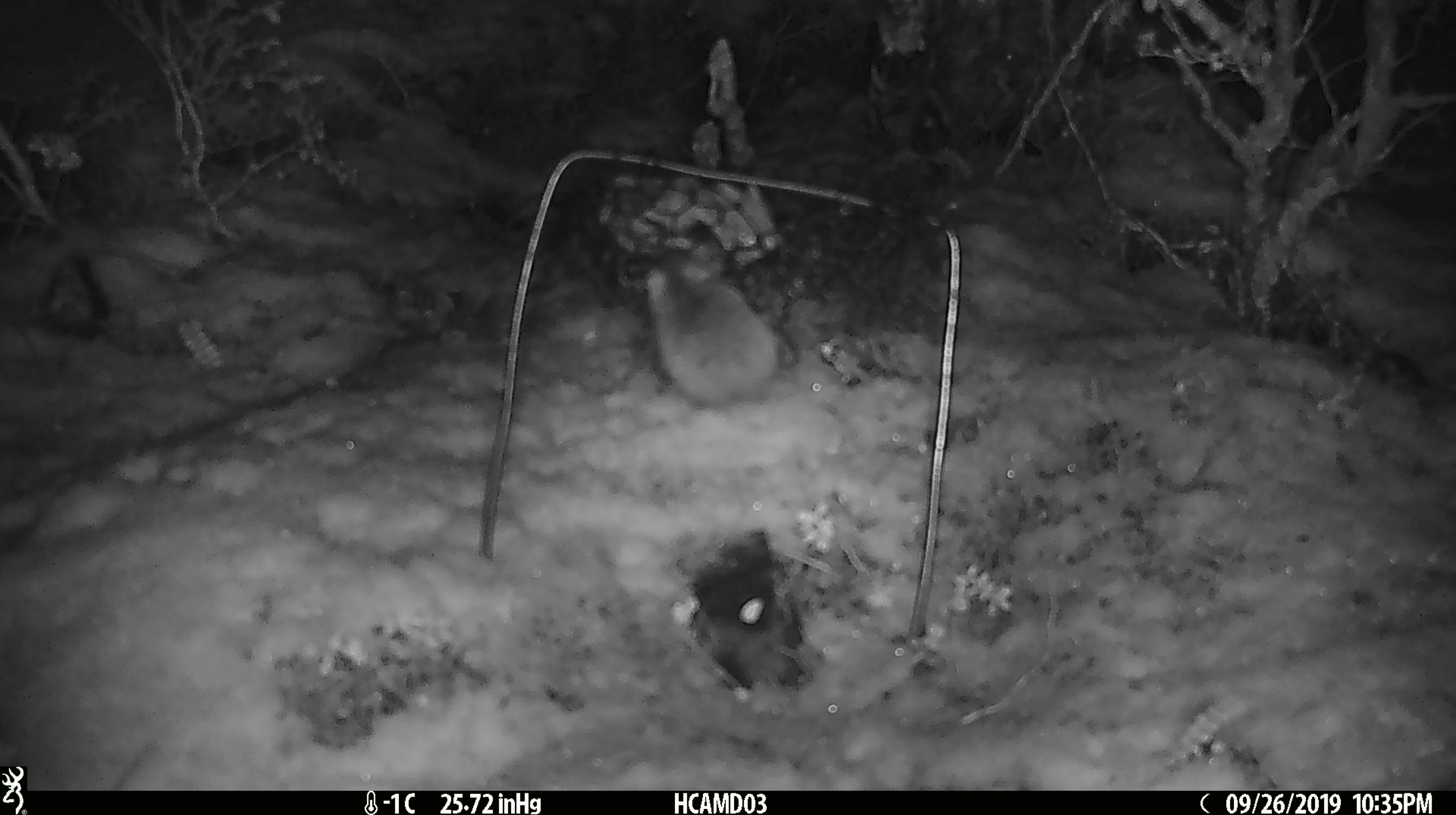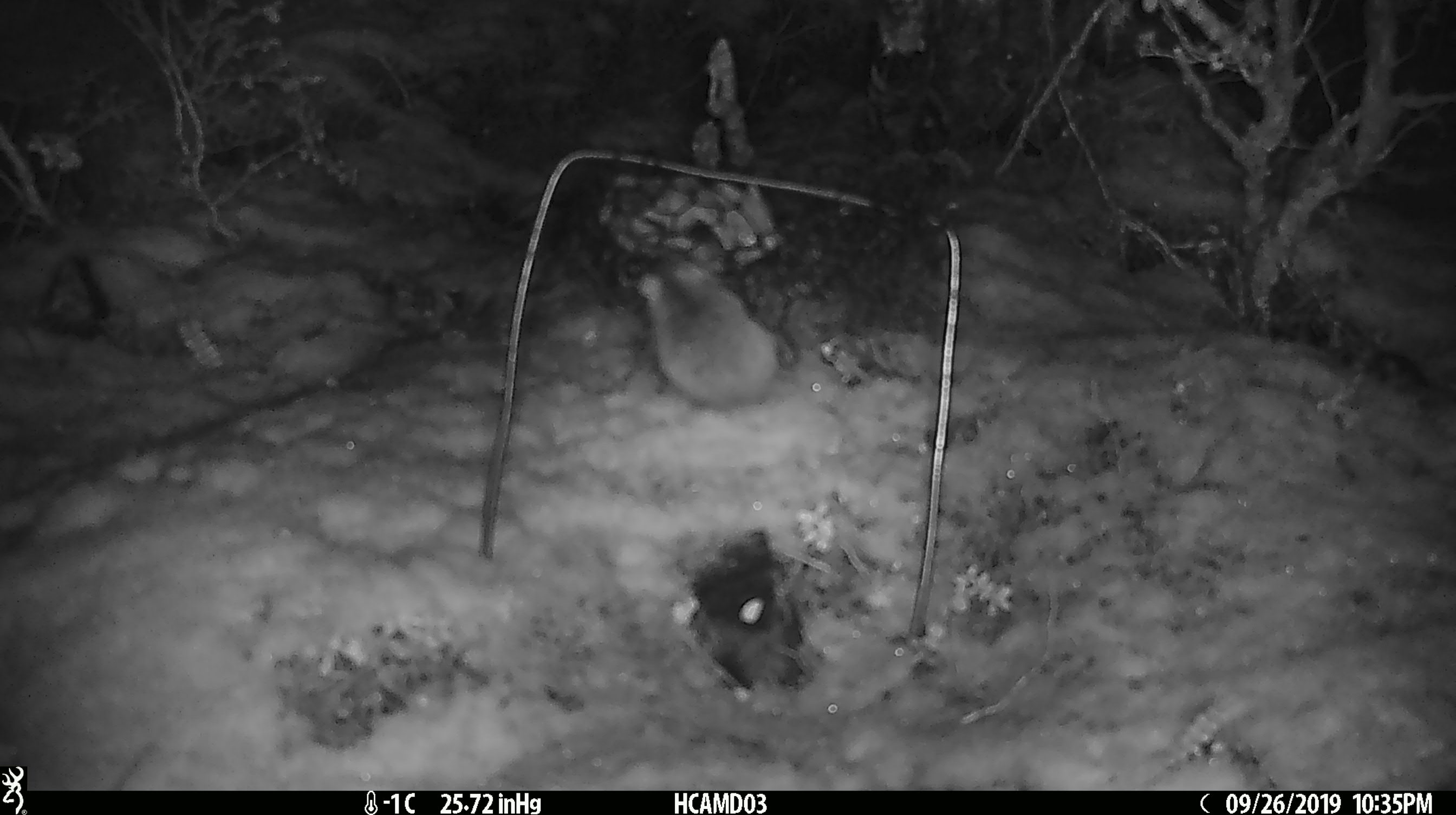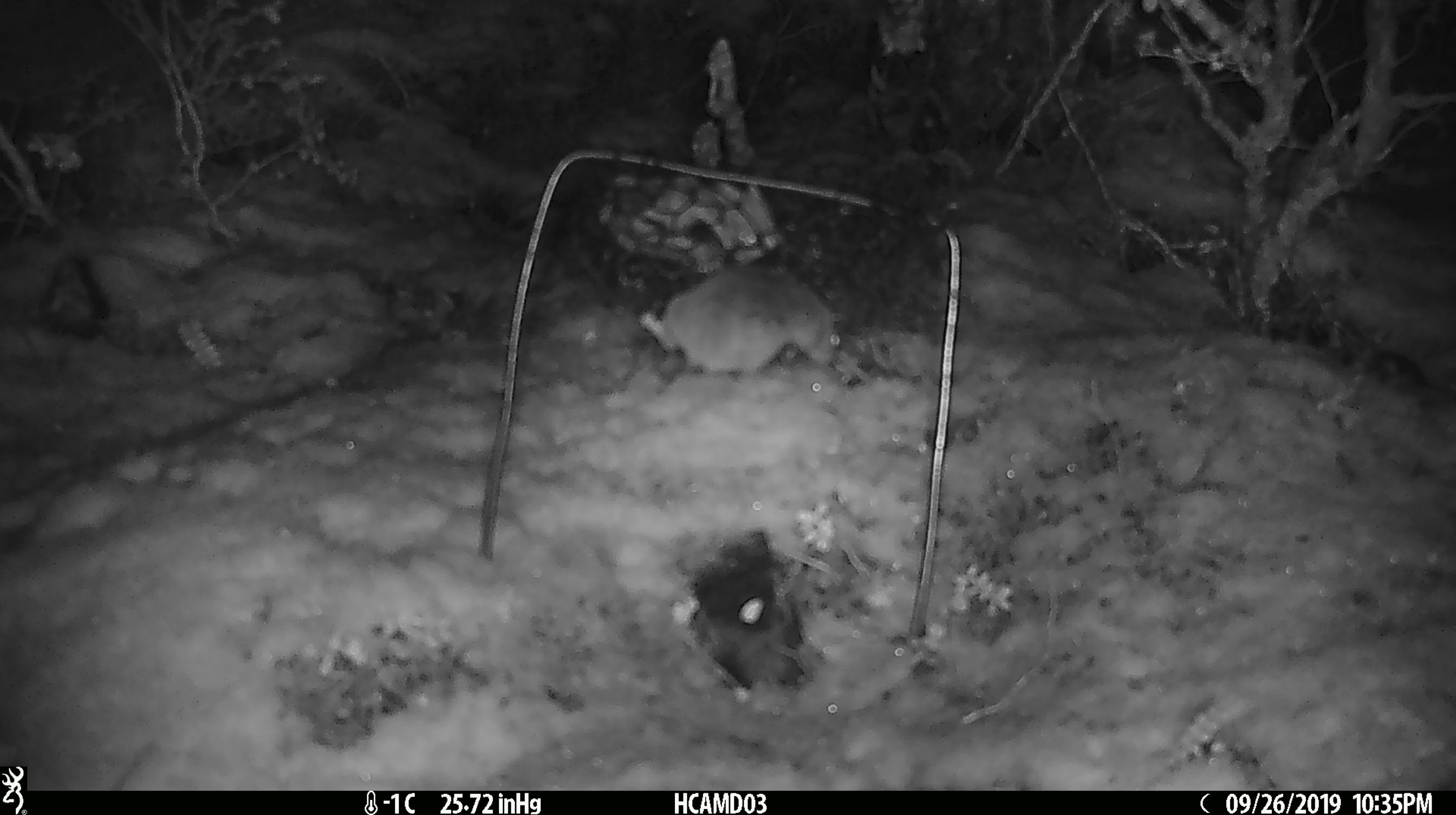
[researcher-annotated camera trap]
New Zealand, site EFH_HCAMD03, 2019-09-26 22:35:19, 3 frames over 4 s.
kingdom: Animalia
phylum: Chordata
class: Mammalia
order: Rodentia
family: Muridae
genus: Mus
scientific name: Mus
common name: mouse